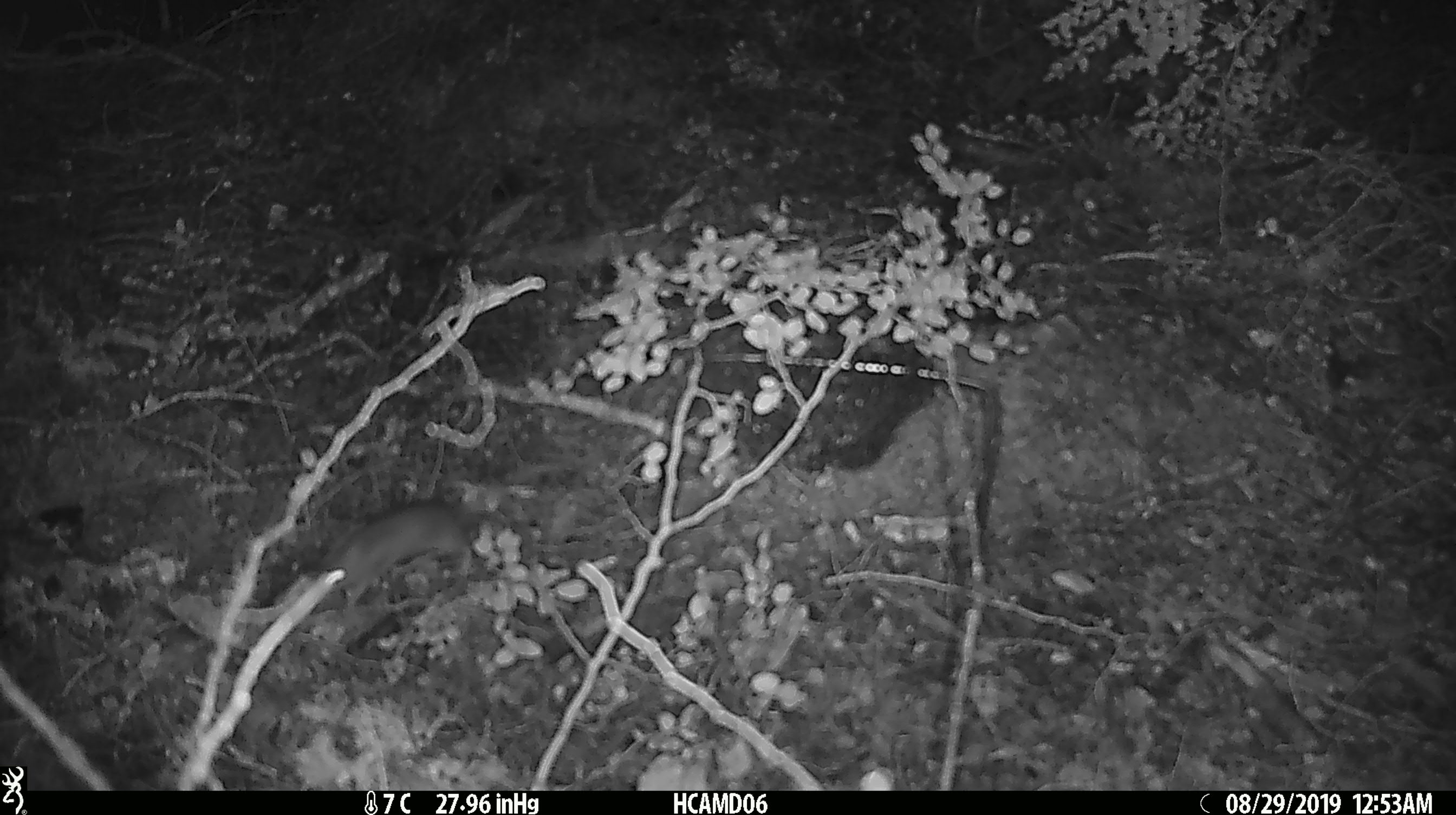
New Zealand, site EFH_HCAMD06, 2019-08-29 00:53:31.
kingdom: Animalia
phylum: Chordata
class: Mammalia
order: Rodentia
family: Muridae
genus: Mus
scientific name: Mus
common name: mouse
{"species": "mouse (Mus)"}